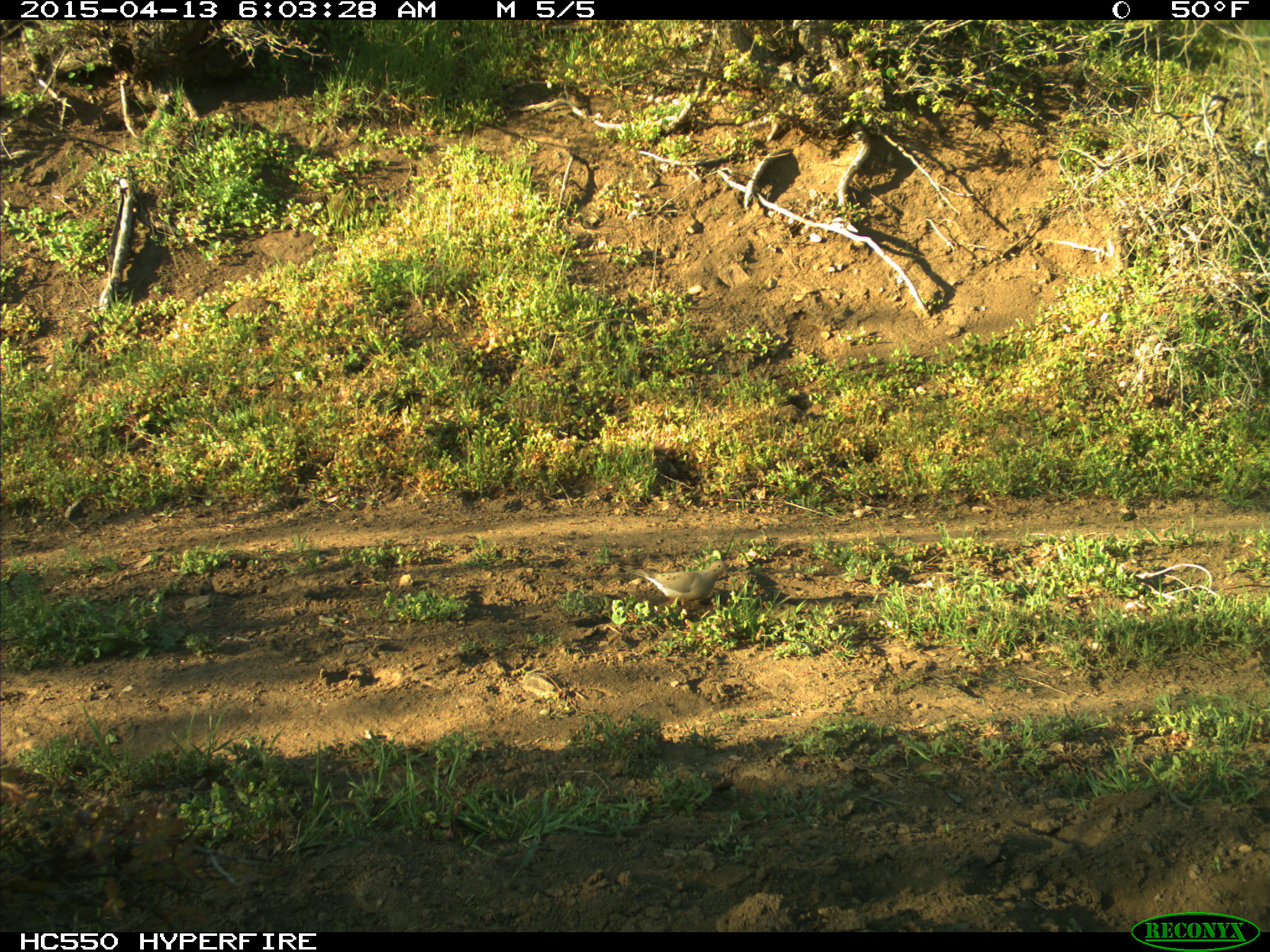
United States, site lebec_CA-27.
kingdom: Animalia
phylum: Chordata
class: Aves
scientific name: Aves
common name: birds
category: unidentified bird